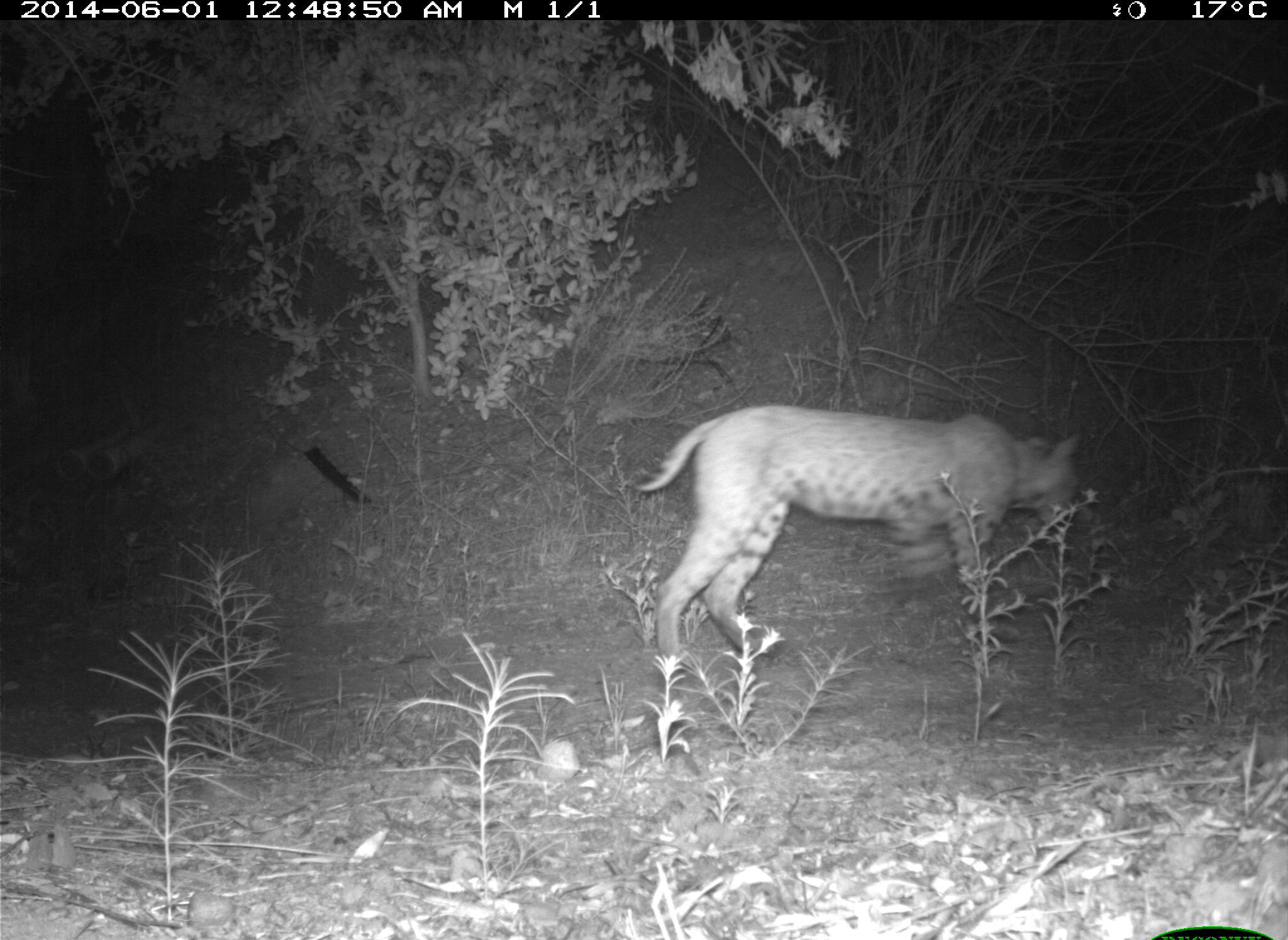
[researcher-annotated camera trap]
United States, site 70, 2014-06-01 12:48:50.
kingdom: Animalia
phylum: Chordata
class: Mammalia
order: Carnivora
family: Felidae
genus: Lynx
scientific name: Lynx rufus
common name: bobcat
Bobcat (Lynx rufus).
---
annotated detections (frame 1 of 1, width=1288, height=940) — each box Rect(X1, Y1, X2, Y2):
bobcat: Rect(631, 411, 1079, 673)